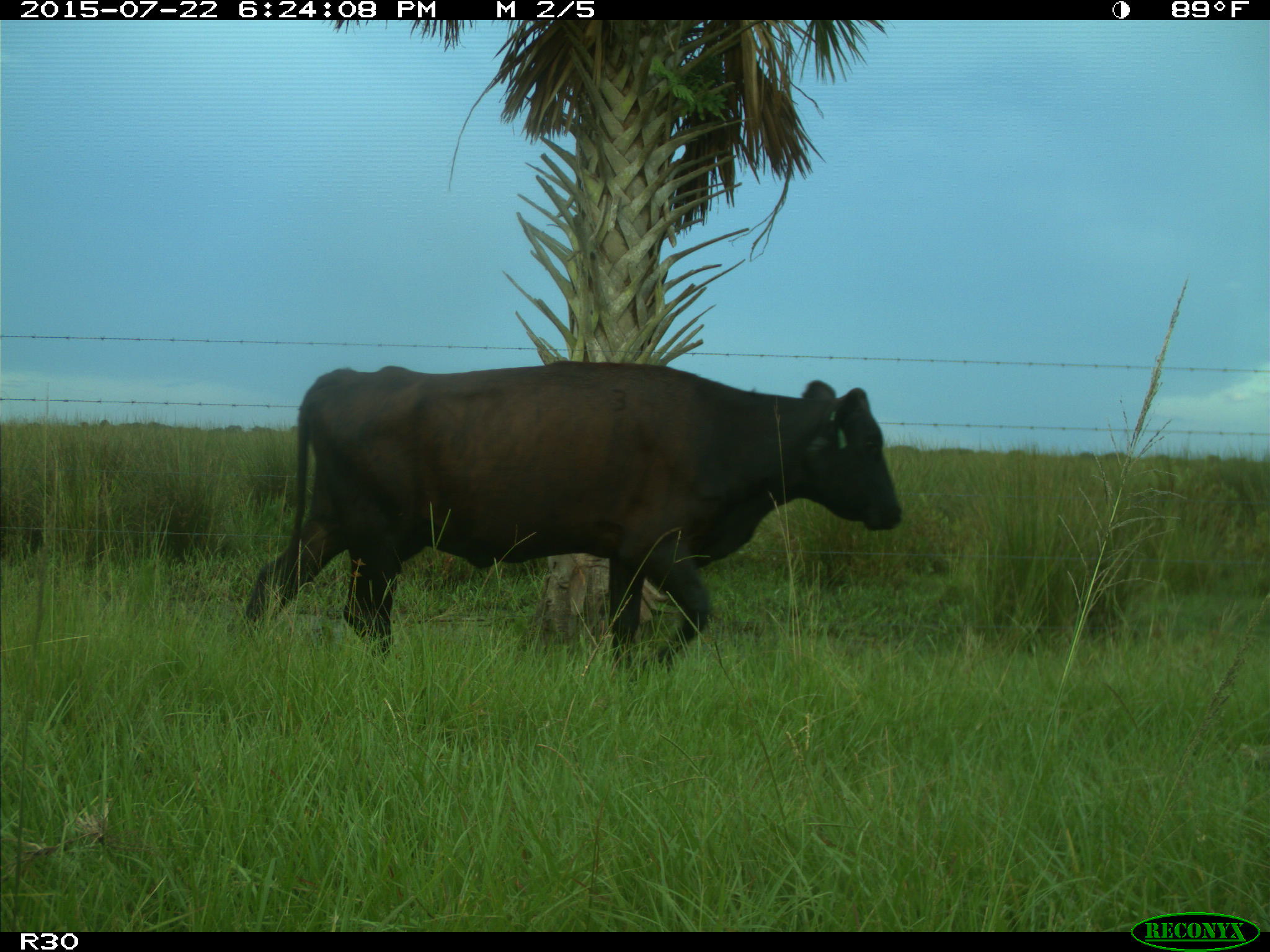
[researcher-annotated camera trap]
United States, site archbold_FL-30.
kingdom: Animalia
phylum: Chordata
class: Mammalia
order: Artiodactyla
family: Bovidae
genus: Bos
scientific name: Bos taurus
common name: domestic cow